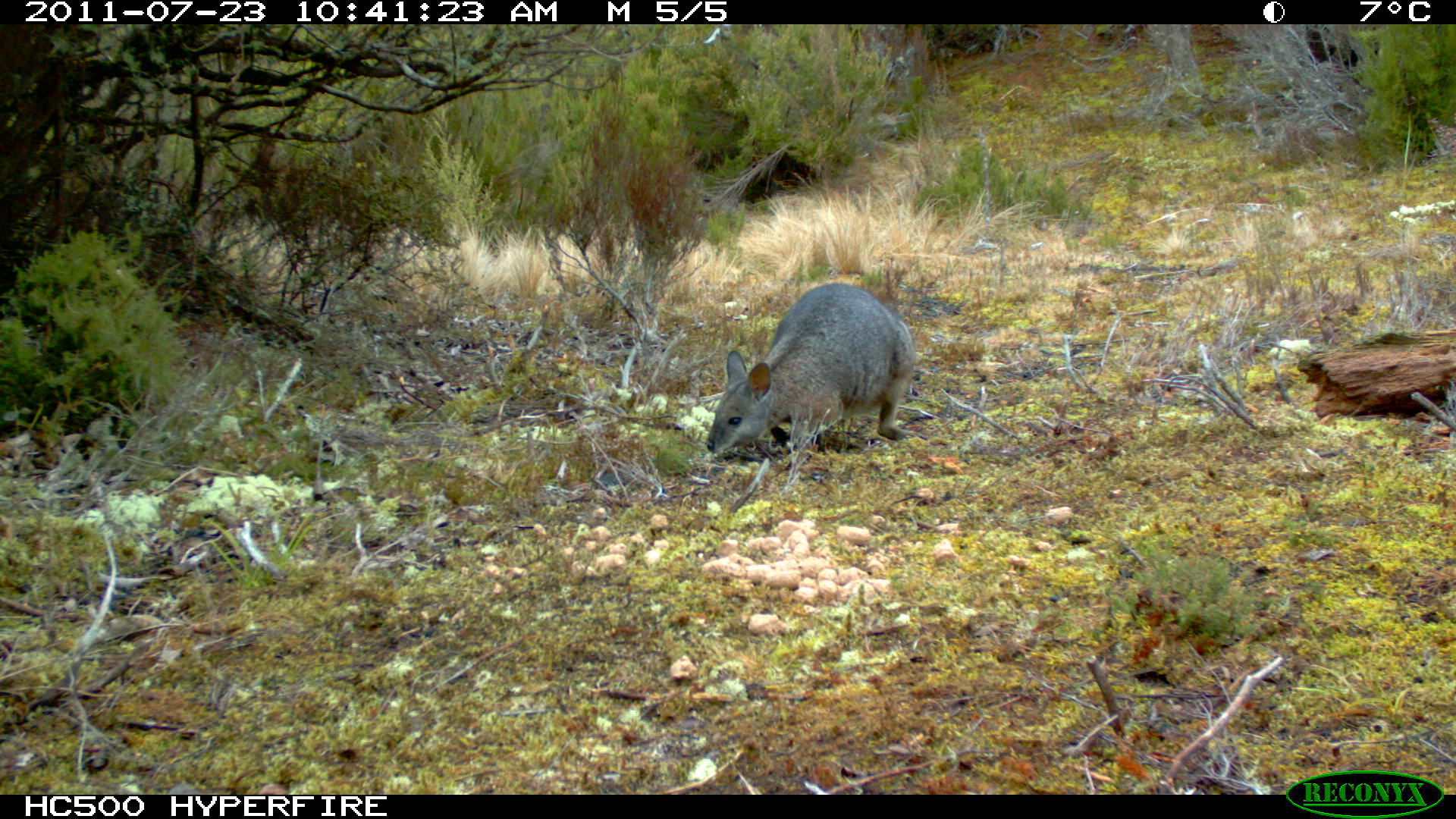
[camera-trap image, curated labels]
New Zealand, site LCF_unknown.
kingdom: Animalia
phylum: Chordata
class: Mammalia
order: Diprotodontia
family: Macropodidae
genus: Notamacropus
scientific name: Notamacropus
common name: wallaby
Wallaby (Notamacropus).